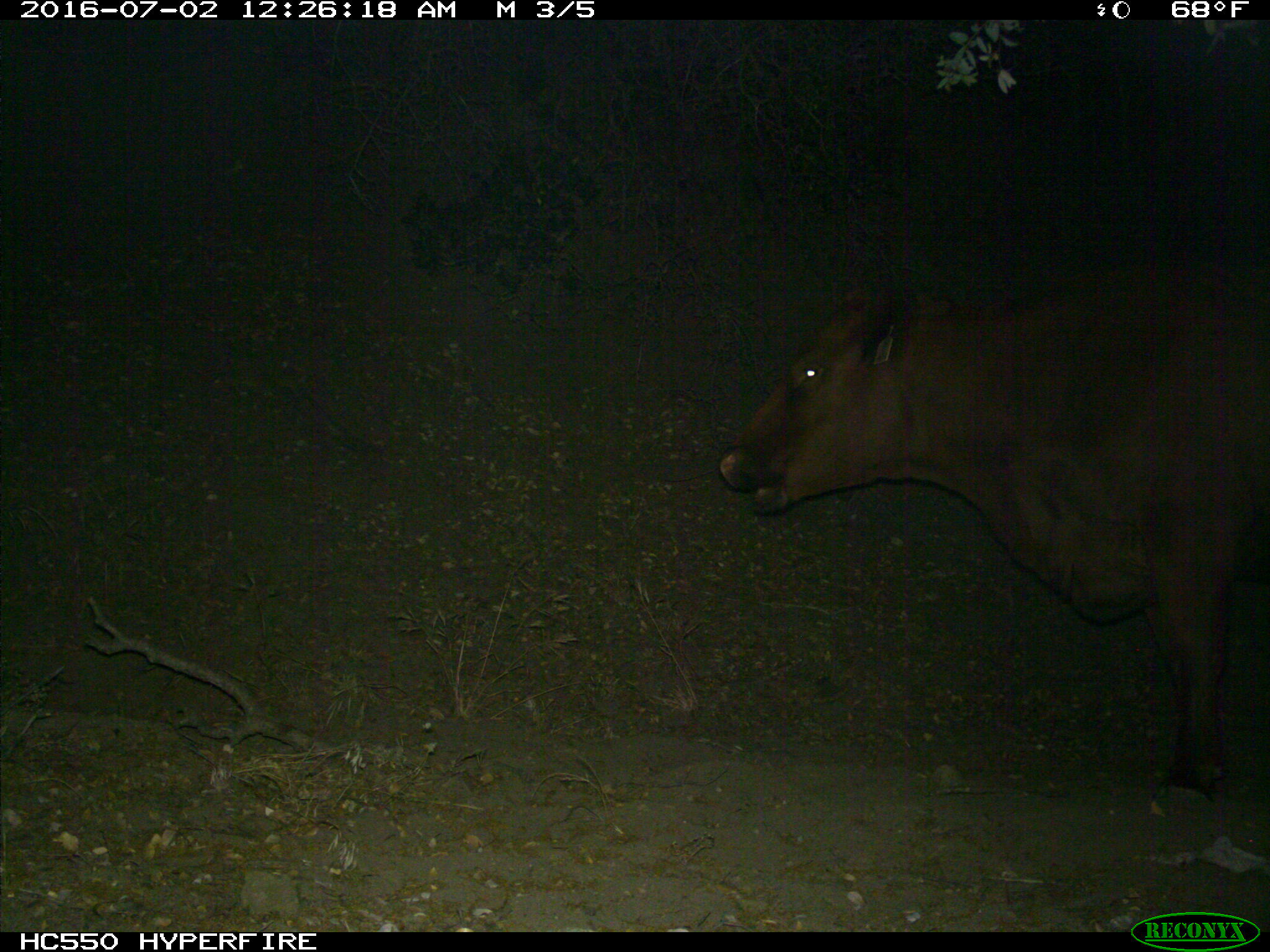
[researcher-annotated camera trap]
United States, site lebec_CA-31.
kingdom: Animalia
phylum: Chordata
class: Mammalia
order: Artiodactyla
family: Bovidae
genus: Bos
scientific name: Bos taurus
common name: domestic cow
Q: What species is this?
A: Bos taurus (domestic cow).